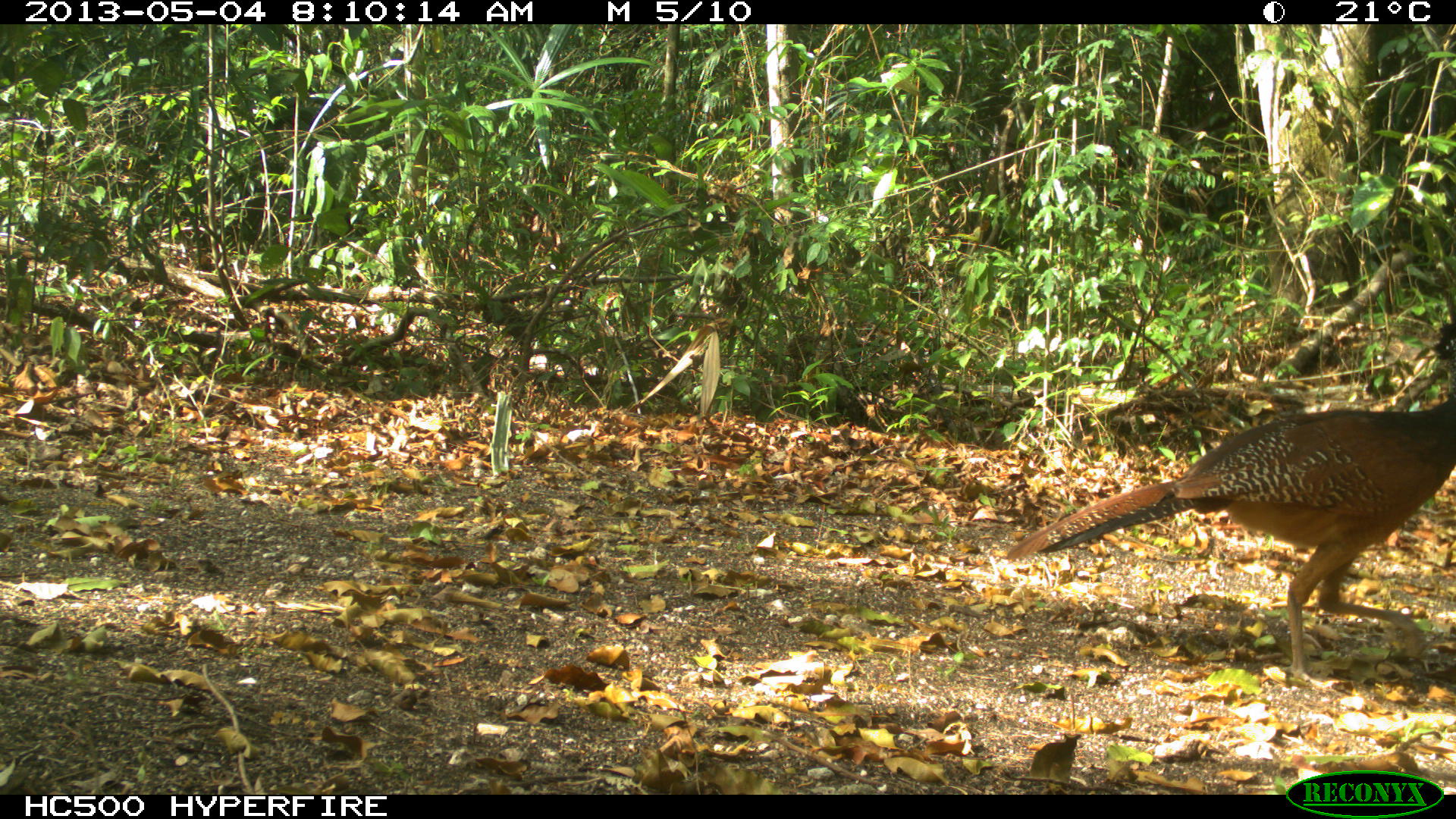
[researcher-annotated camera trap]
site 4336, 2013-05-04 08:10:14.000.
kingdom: Animalia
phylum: Chordata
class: Aves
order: Galliformes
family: Cracidae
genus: Crax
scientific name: Crax rubra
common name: great curassow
Crax rubra (great curassow), count 1, sex female.